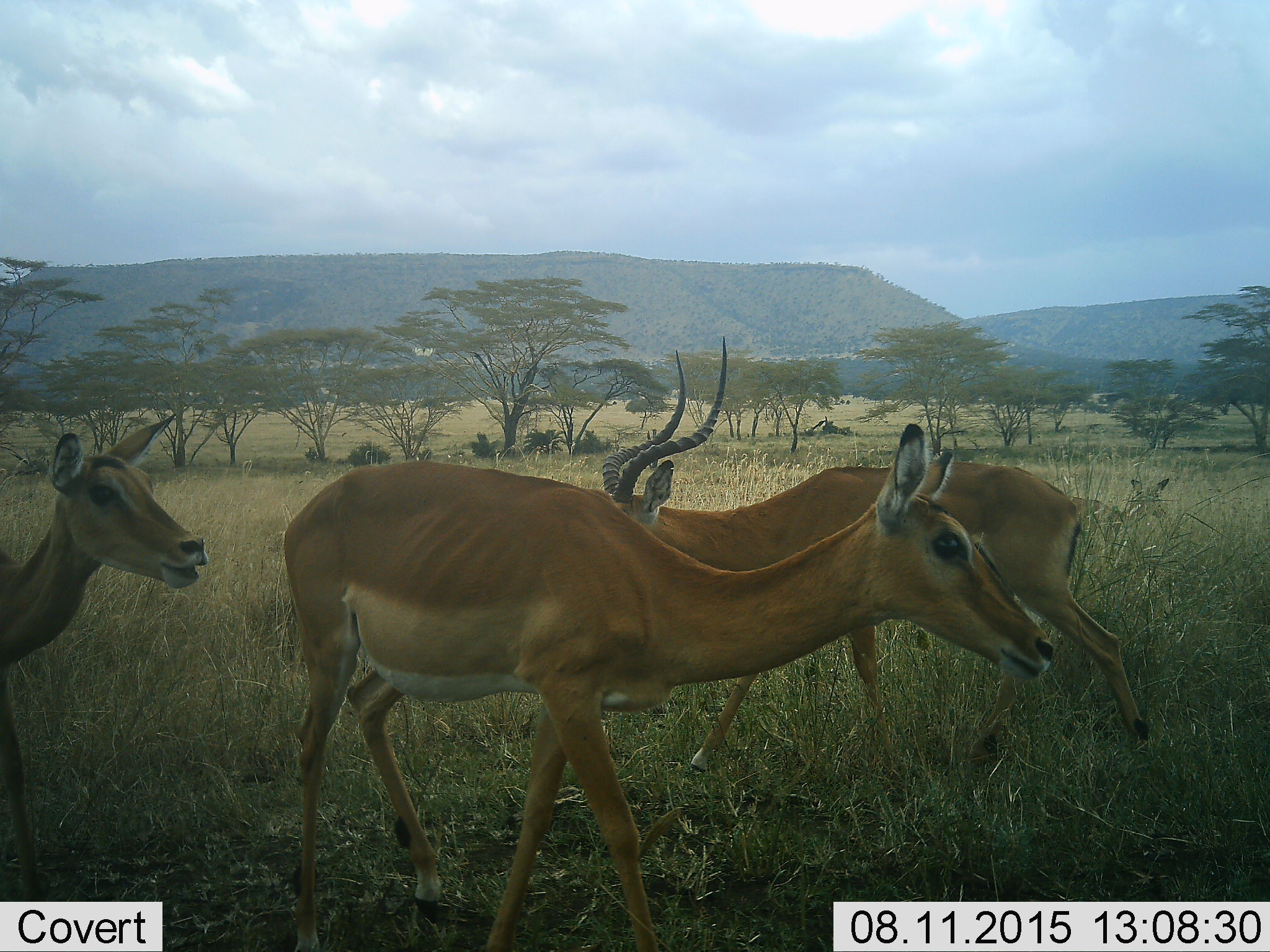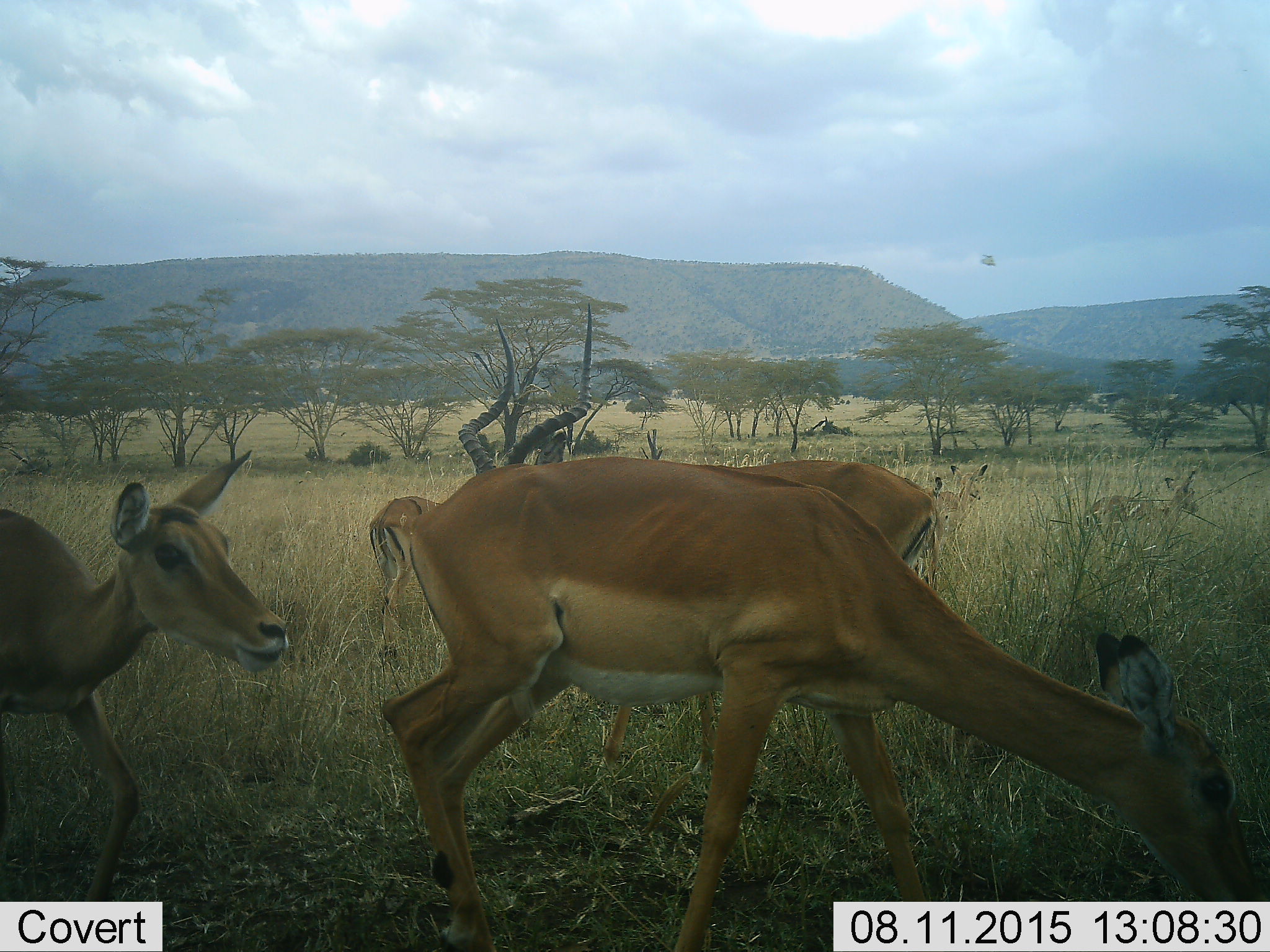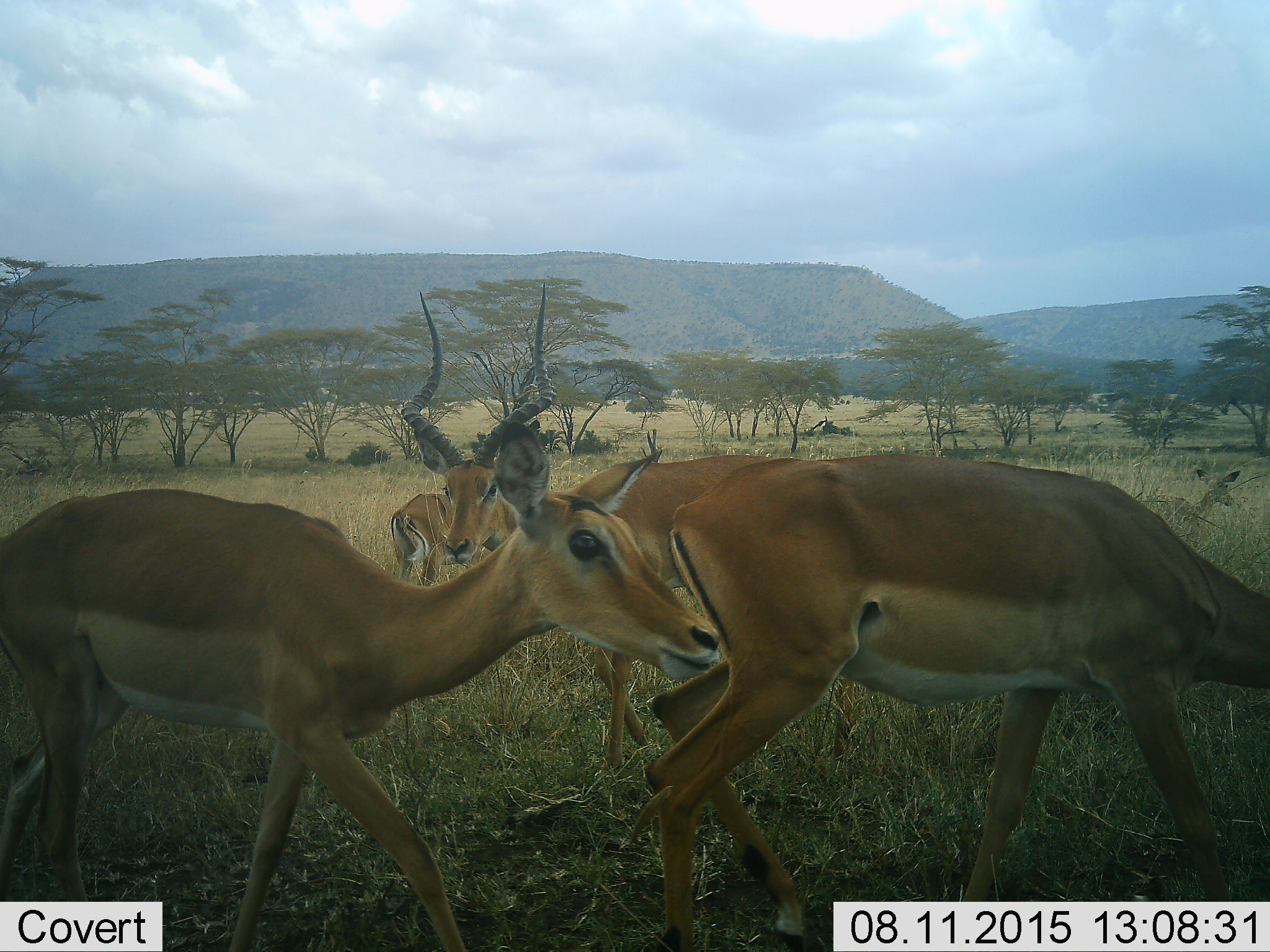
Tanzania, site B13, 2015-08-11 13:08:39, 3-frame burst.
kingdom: Animalia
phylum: Chordata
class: Mammalia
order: Artiodactyla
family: Bovidae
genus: Aepyceros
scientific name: Aepyceros melampus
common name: impala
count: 4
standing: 79%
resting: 7%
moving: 86%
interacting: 0%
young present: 14%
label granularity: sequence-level